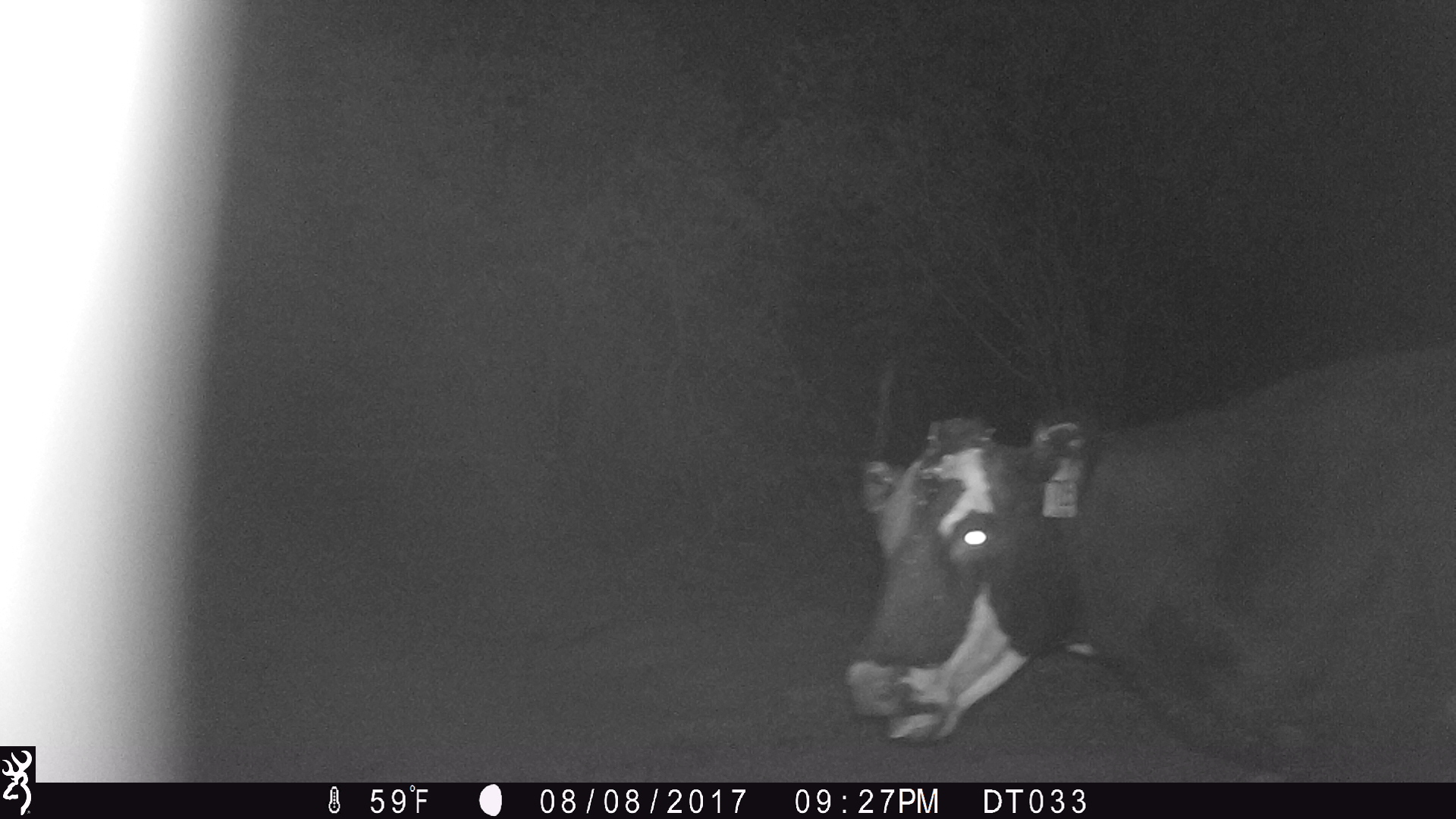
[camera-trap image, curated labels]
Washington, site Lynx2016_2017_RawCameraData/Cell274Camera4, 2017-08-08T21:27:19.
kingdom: Animalia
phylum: Chordata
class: Mammalia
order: Artiodactyla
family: Bovidae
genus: Bos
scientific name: Bos taurus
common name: domestic cattle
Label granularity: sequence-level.